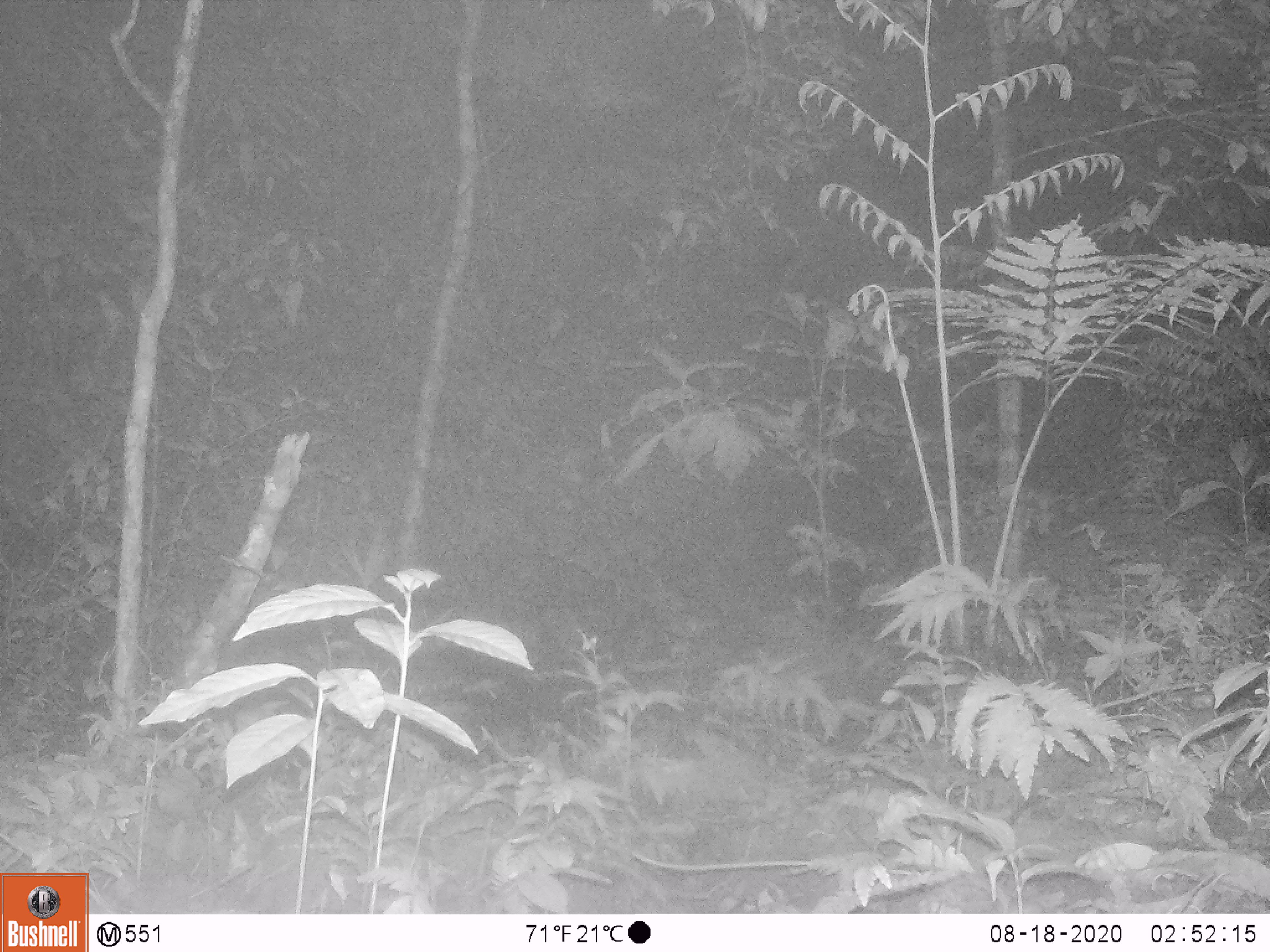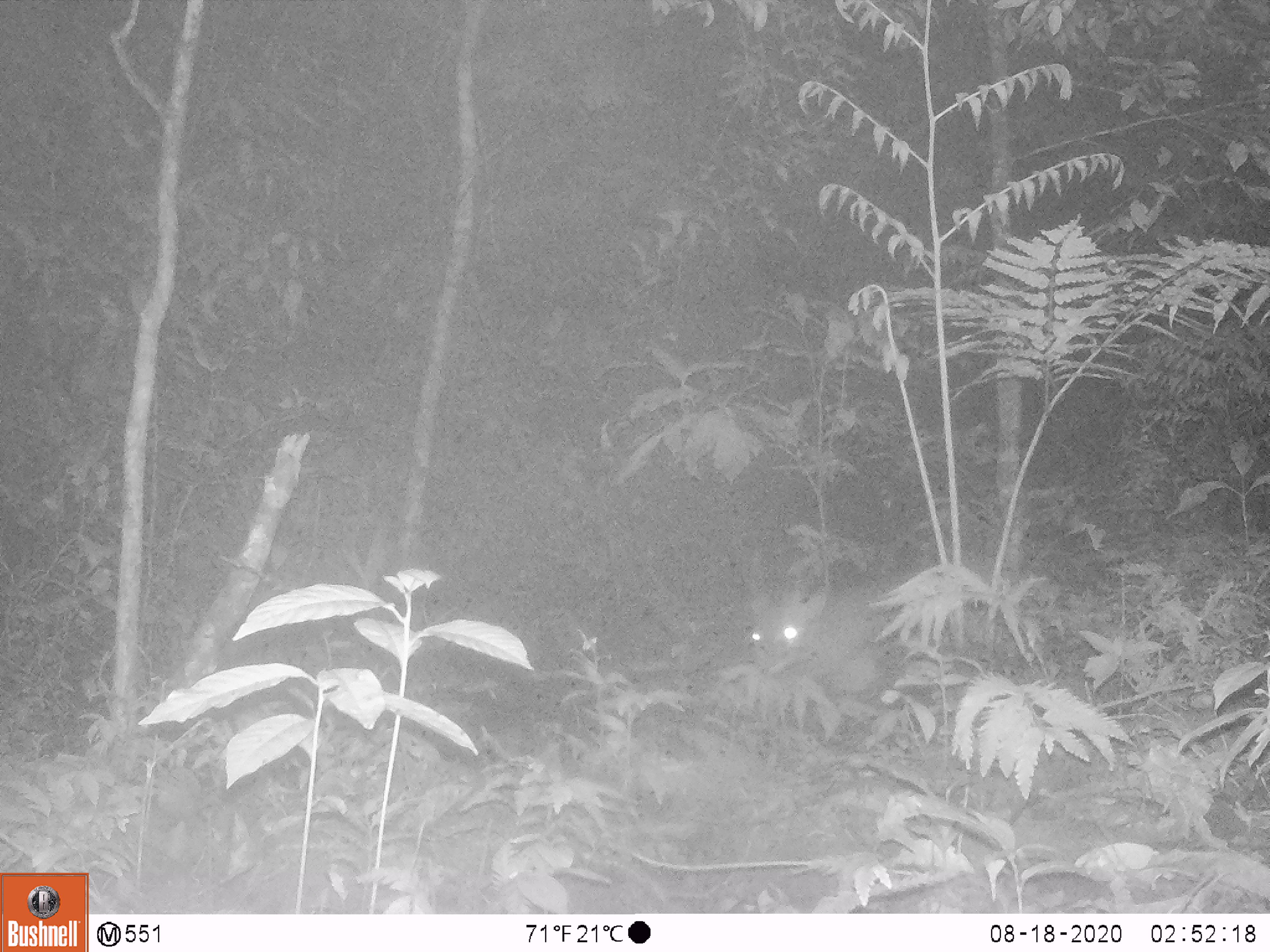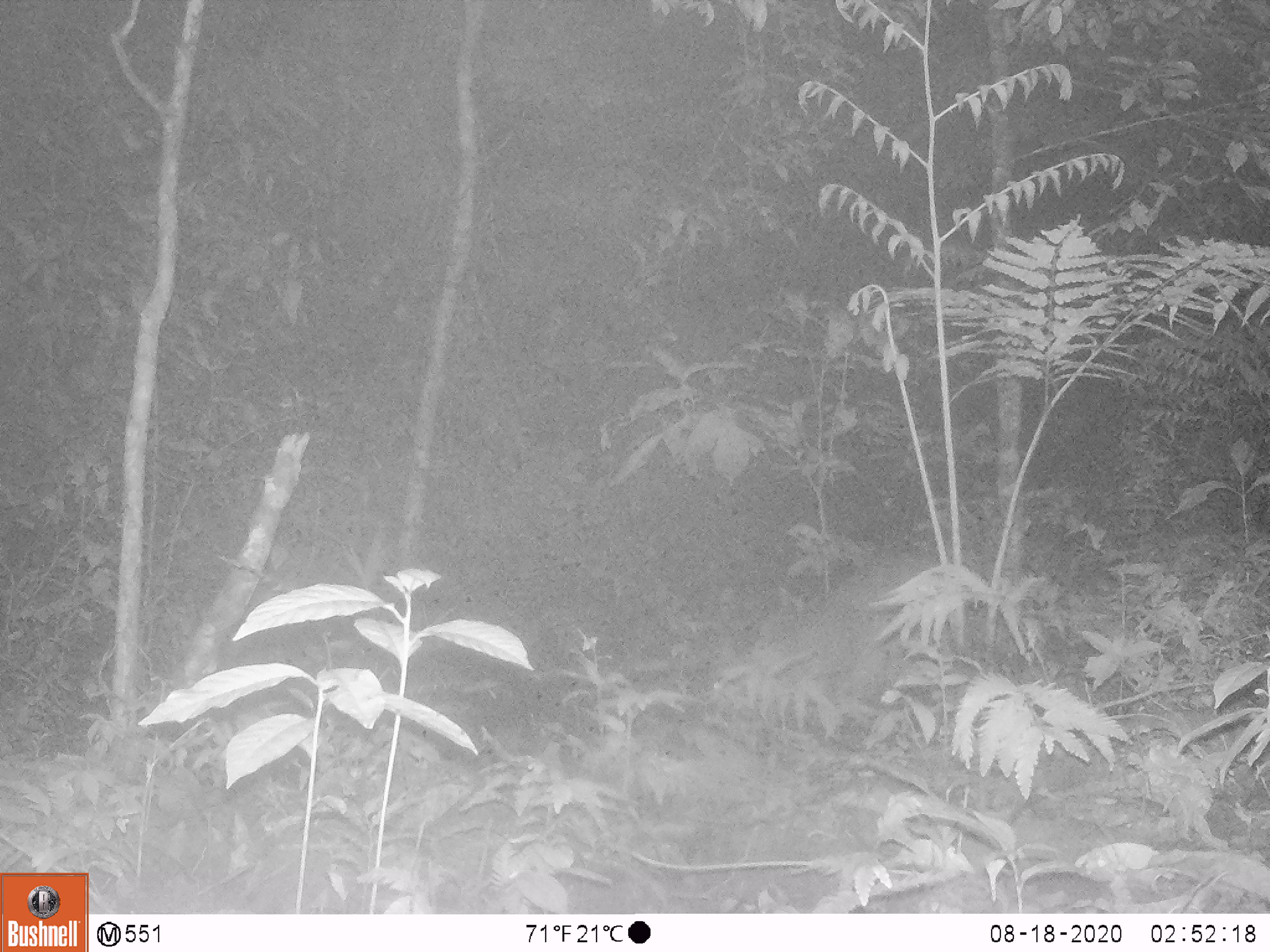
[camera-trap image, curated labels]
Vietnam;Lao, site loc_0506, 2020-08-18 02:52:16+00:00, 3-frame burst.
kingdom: Animalia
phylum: Chordata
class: Mammalia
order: Artiodactyla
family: Cervidae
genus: Muntiacus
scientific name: Muntiacus vuquangensis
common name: large-antlered muntjac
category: large antlered muntjac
Large antlered muntjac (large-antlered muntjac) (Muntiacus vuquangensis). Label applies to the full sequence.